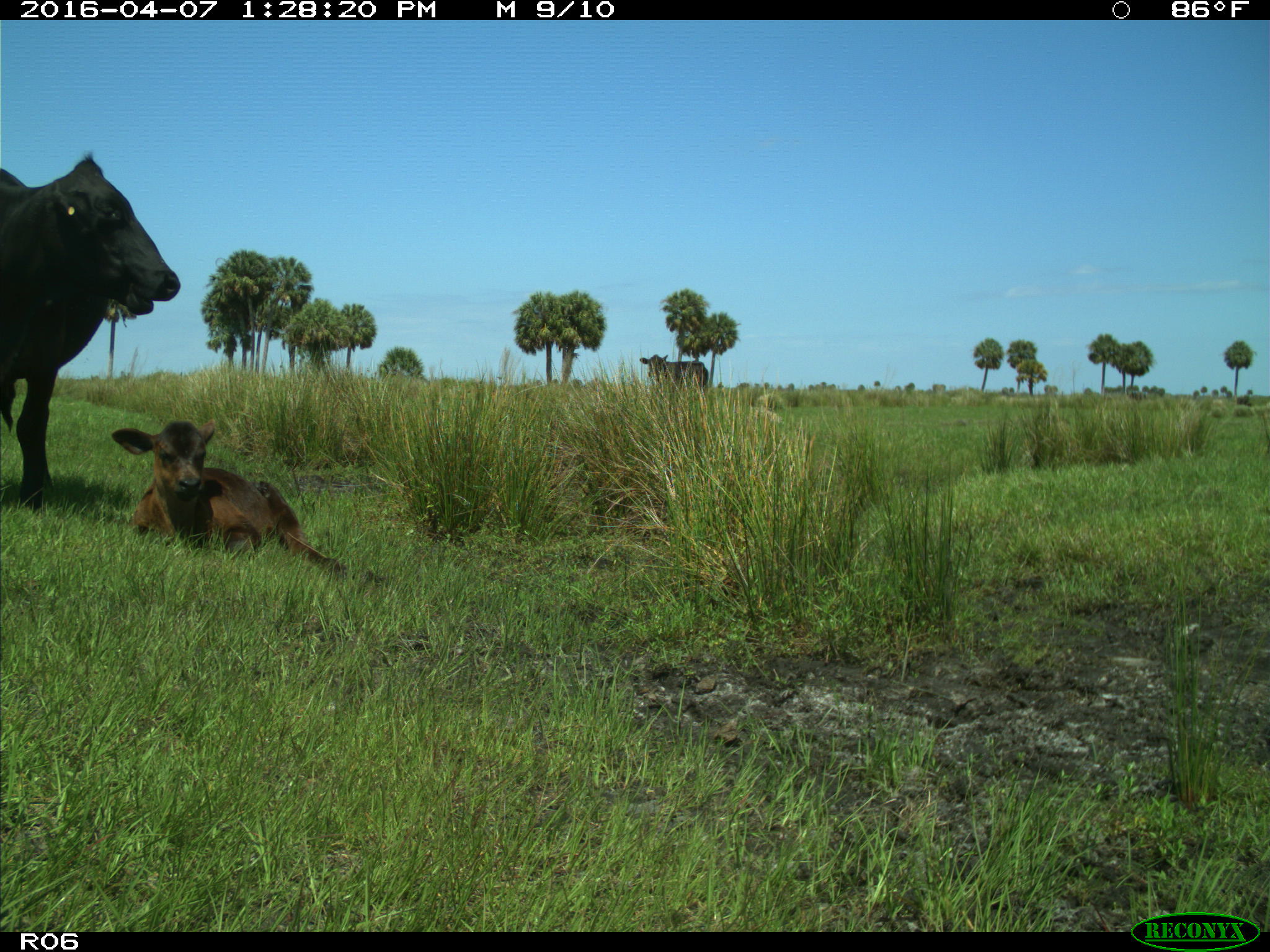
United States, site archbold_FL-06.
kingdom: Animalia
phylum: Chordata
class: Mammalia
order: Artiodactyla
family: Bovidae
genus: Bos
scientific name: Bos taurus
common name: domestic cow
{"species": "Bos taurus (domestic cow)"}